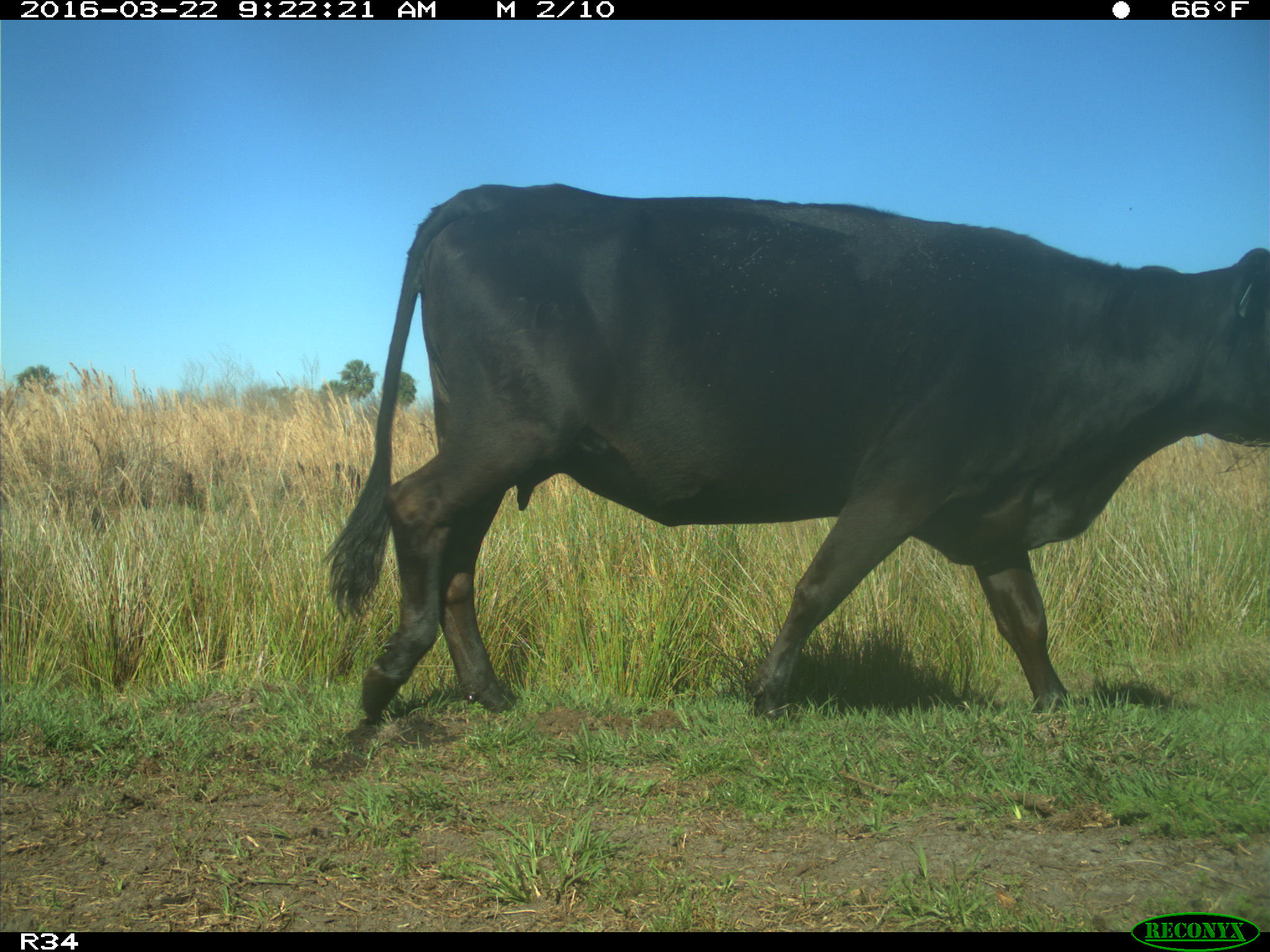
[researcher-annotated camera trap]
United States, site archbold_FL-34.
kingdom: Animalia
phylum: Chordata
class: Mammalia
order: Artiodactyla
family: Bovidae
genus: Bos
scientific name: Bos taurus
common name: domestic cow